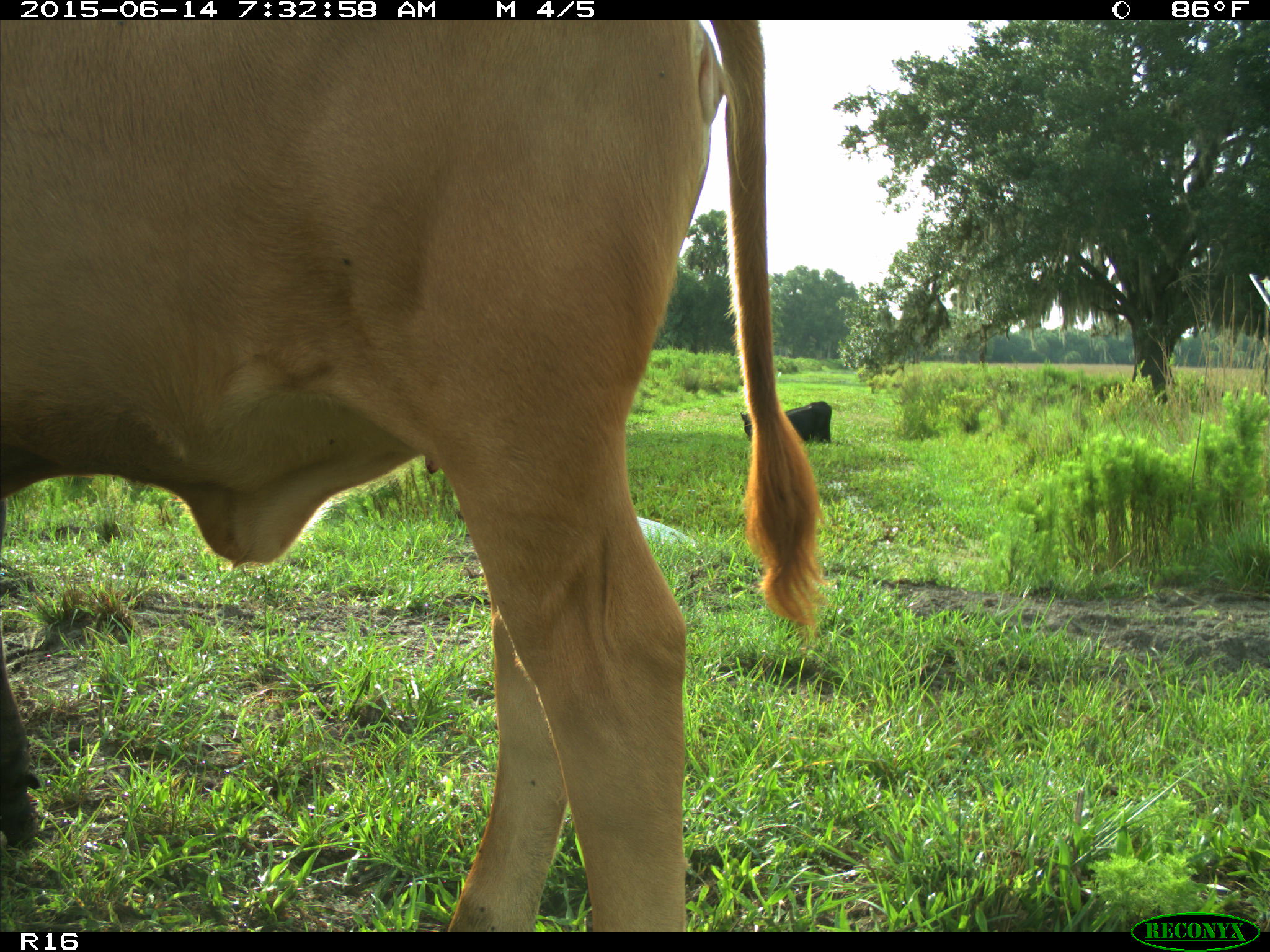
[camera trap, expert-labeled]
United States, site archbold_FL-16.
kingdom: Animalia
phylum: Chordata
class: Mammalia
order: Artiodactyla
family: Bovidae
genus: Bos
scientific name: Bos taurus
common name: domestic cow